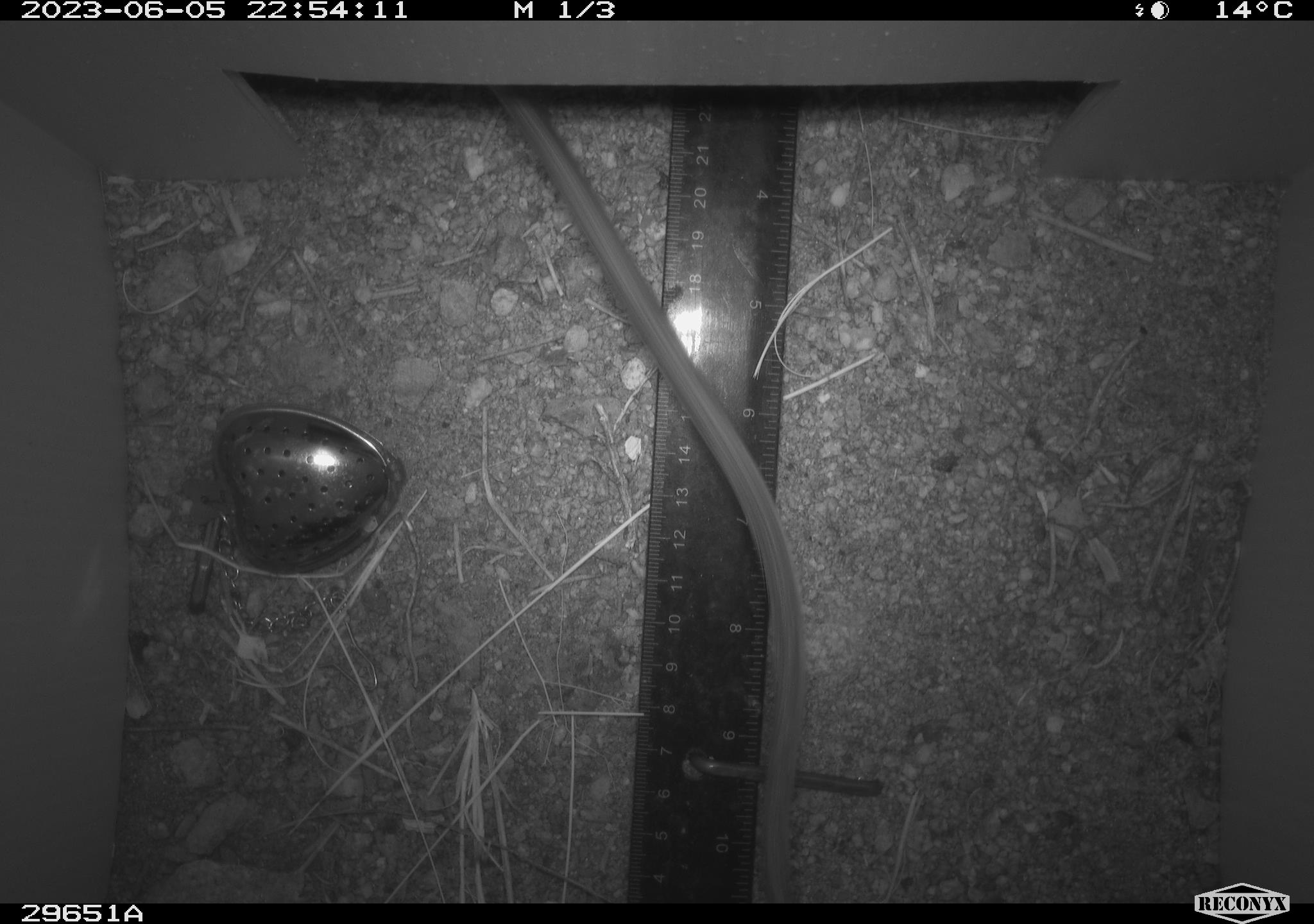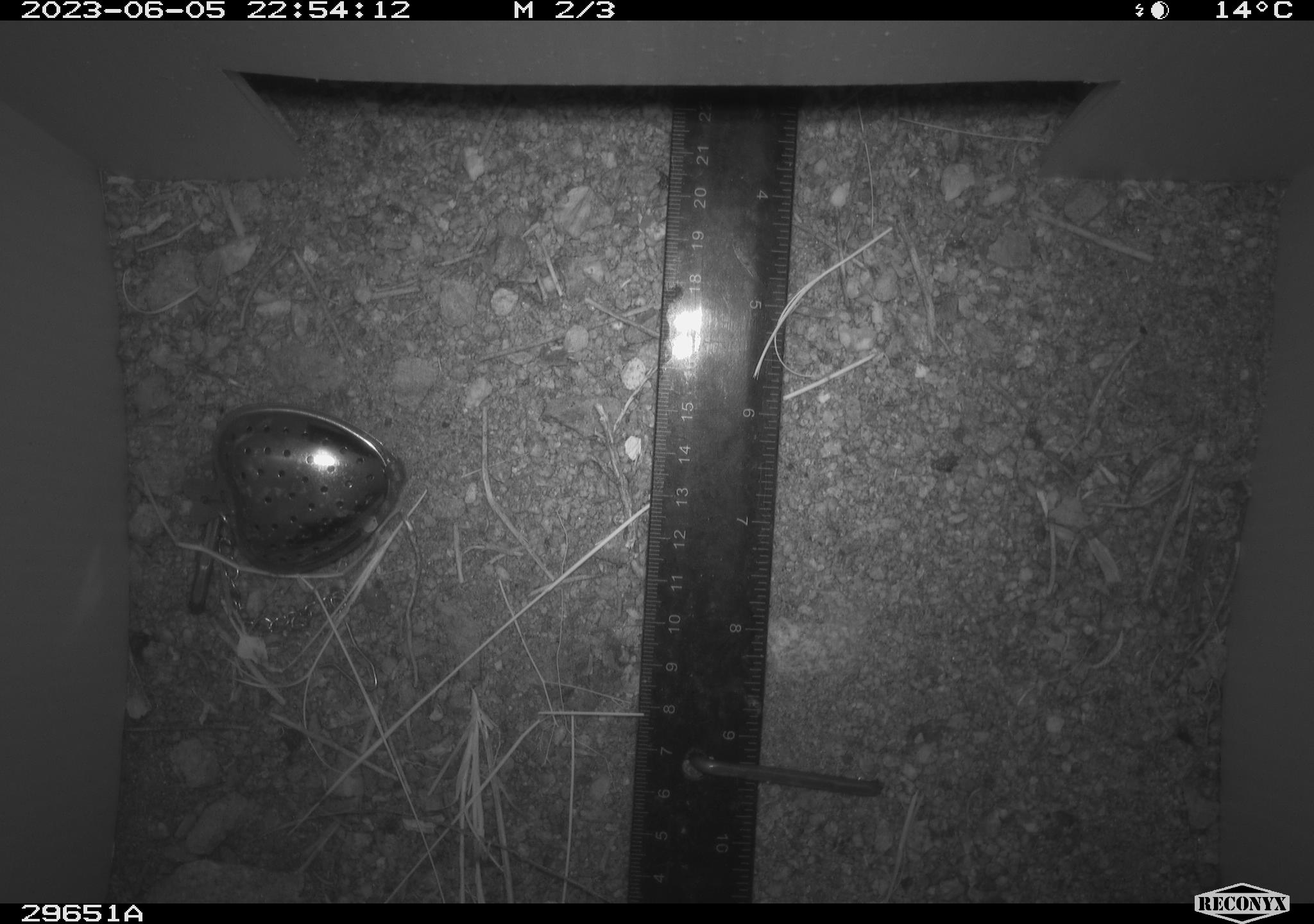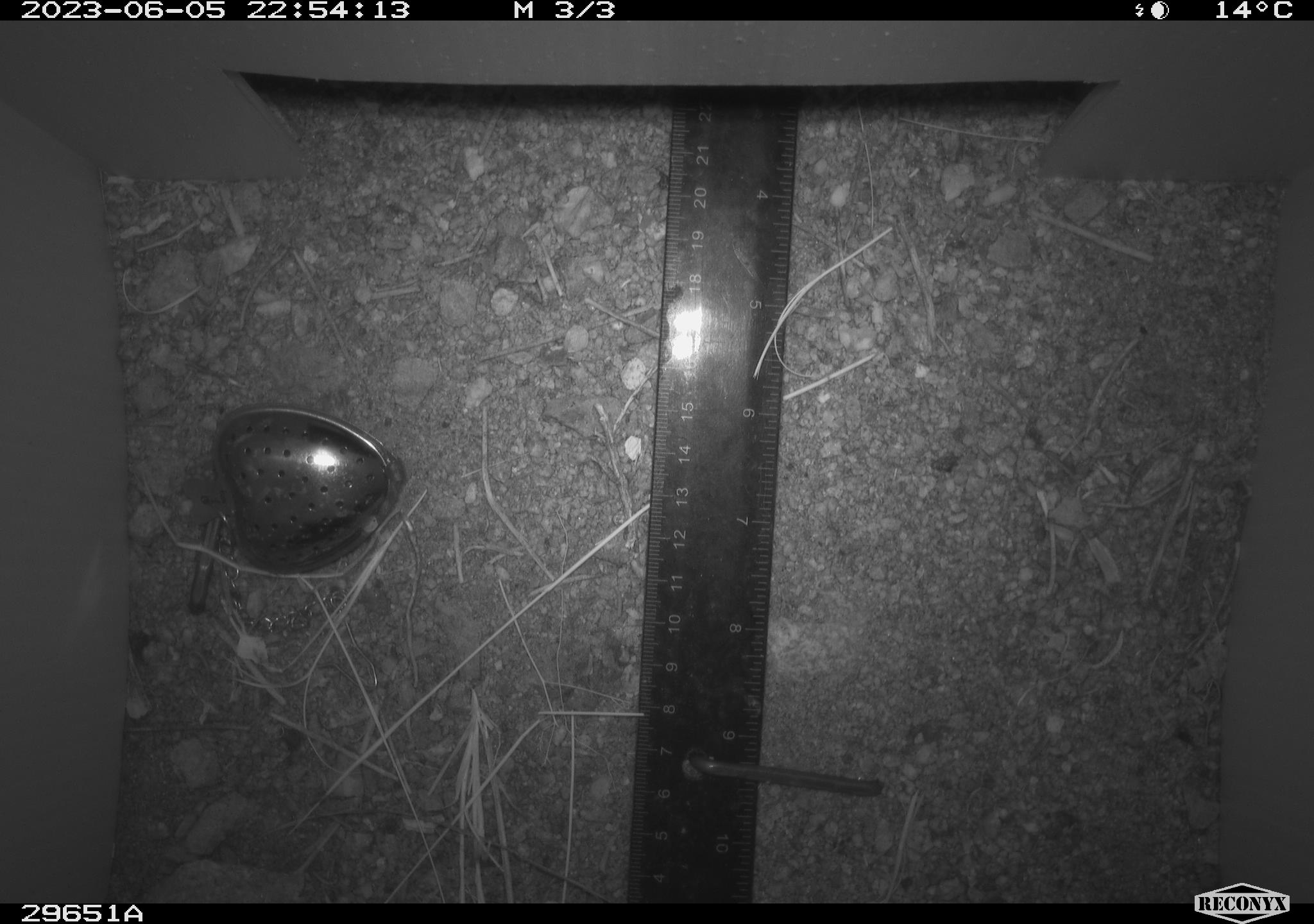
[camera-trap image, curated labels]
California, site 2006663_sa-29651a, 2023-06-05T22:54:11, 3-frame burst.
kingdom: Animalia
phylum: Chordata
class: Mammalia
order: Rodentia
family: Cricetidae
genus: Neotoma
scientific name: Neotoma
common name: pack rat or woodrat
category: neotoma species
Neotoma species (pack rat or woodrat) (Neotoma).